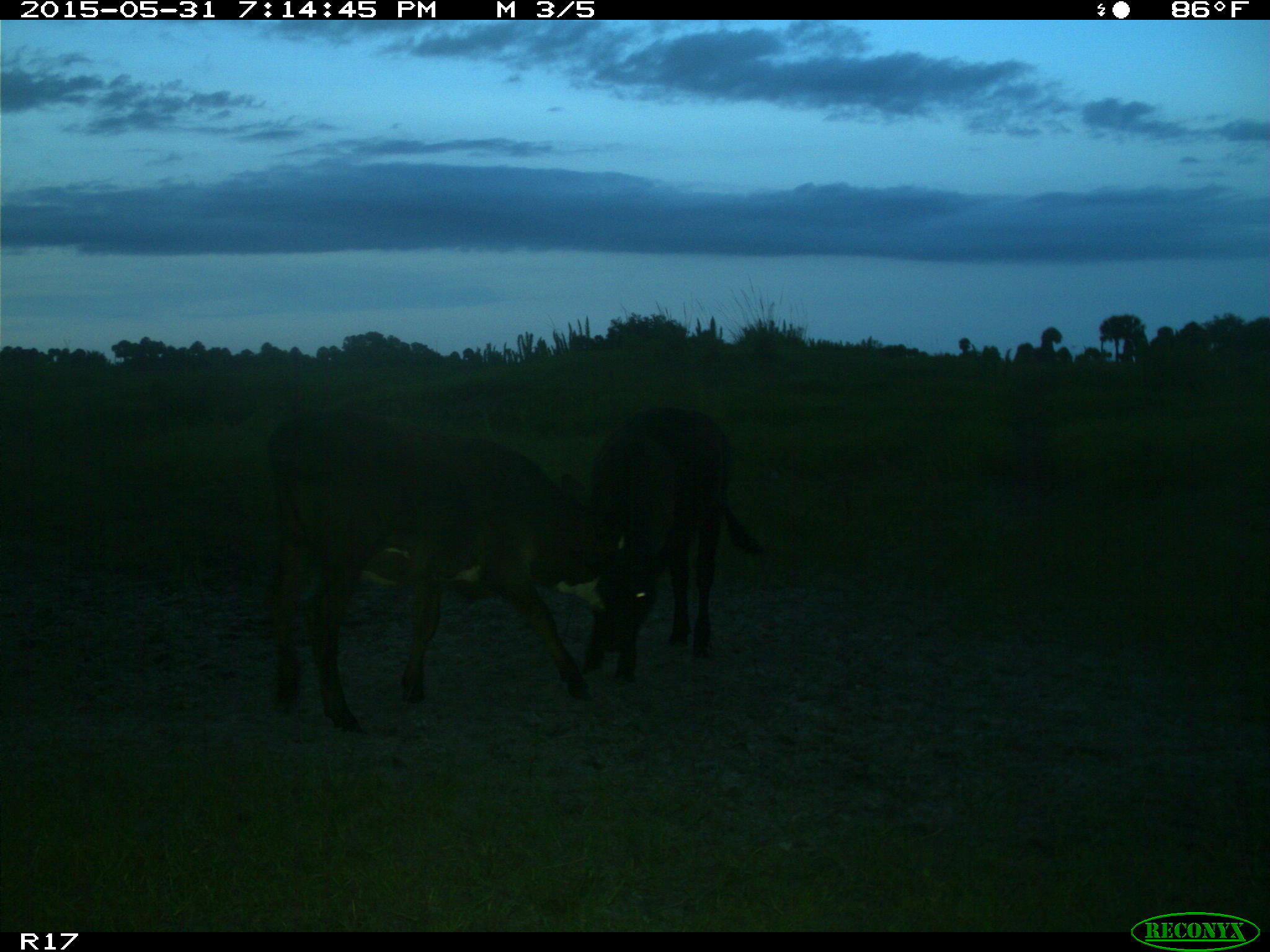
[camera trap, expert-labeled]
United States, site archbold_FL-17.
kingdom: Animalia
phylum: Chordata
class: Mammalia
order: Artiodactyla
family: Bovidae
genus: Bos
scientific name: Bos taurus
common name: domestic cow